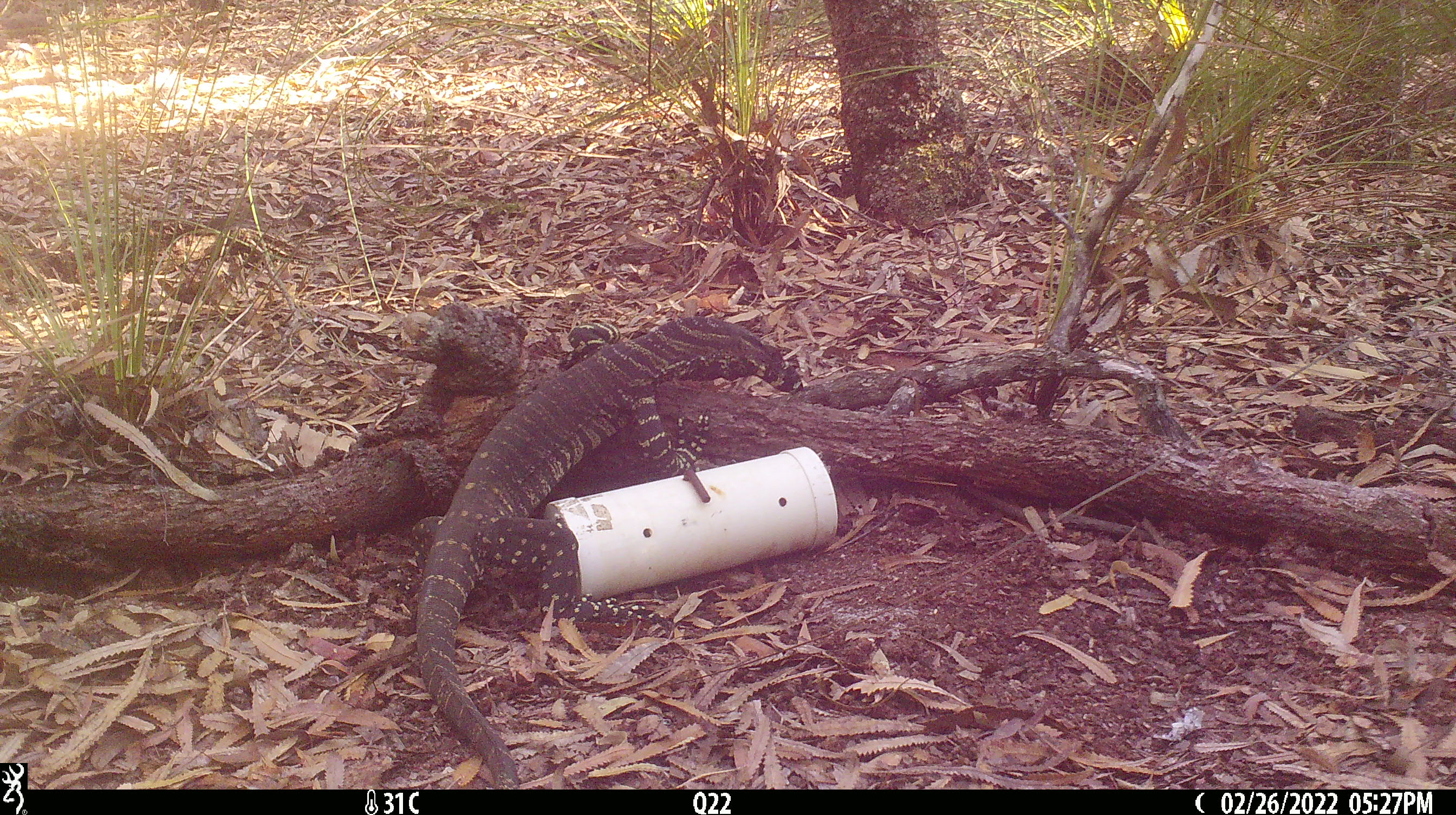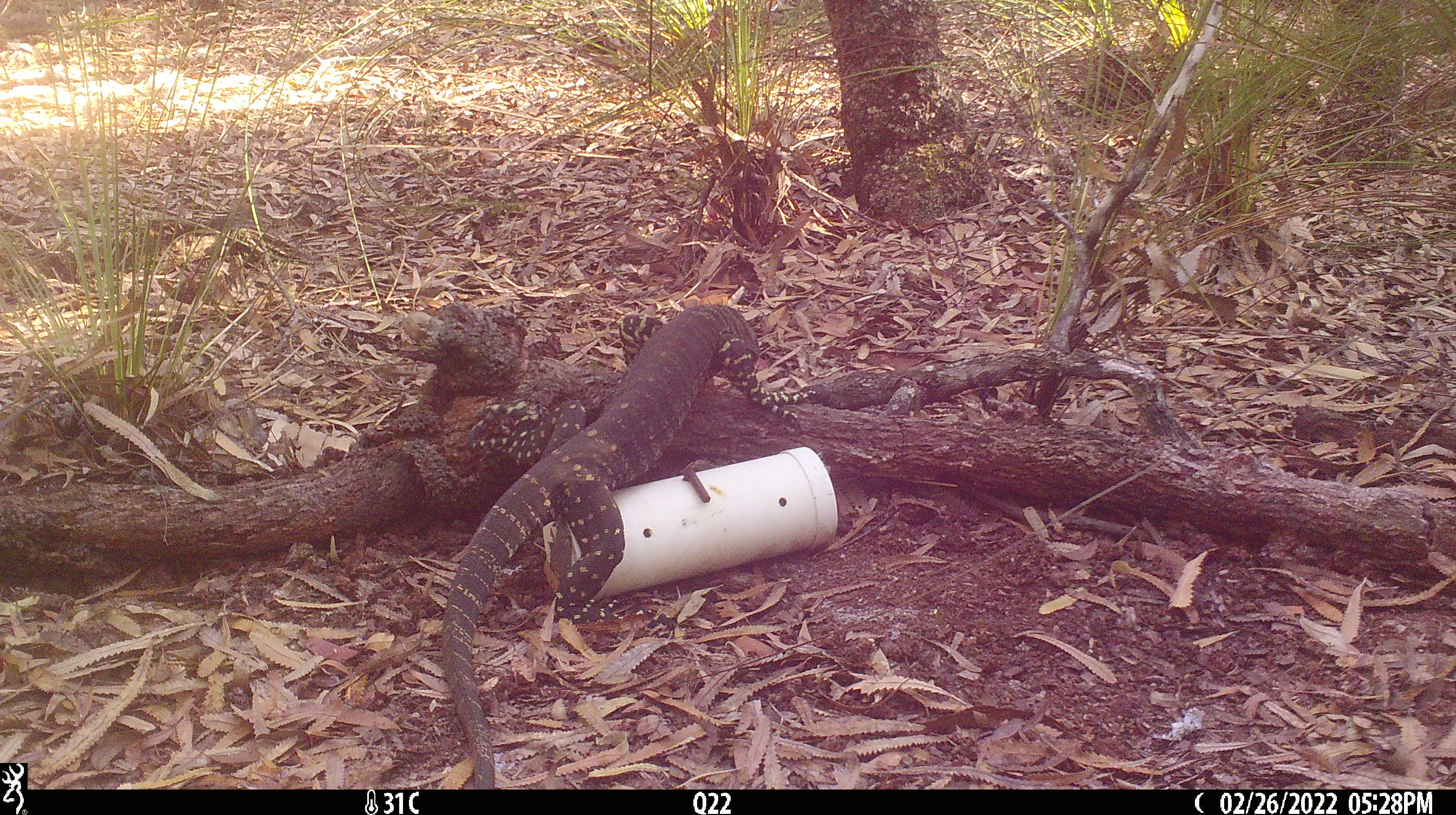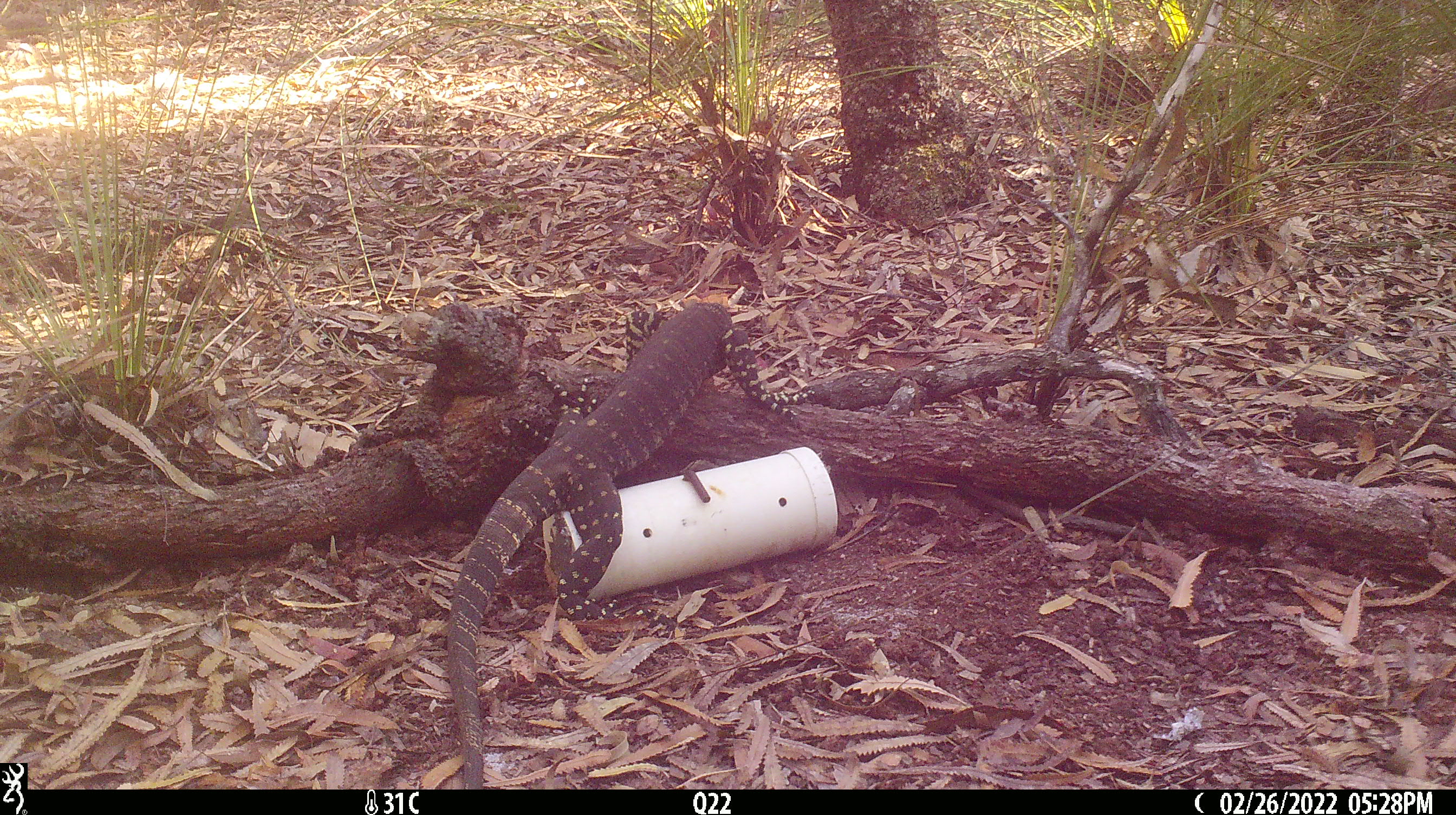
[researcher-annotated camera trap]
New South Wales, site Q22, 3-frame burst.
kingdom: Animalia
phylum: Chordata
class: Reptilia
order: Squamata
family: Varanidae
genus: Varanus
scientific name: Varanus varius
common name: lace monitor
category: goanna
Goanna (lace monitor) (Varanus varius).